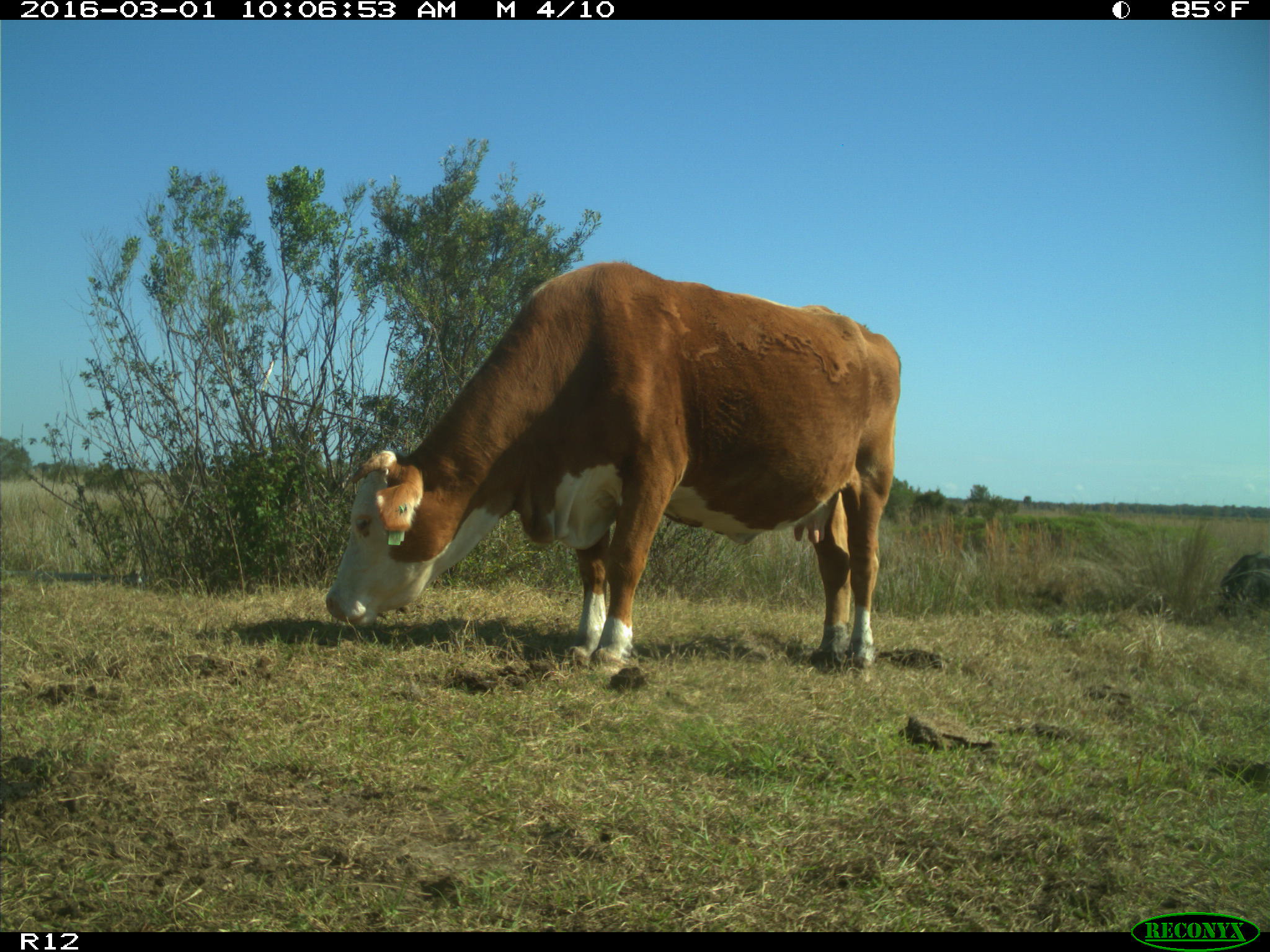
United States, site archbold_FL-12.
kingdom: Animalia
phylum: Chordata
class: Mammalia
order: Artiodactyla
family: Bovidae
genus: Bos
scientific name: Bos taurus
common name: domestic cow